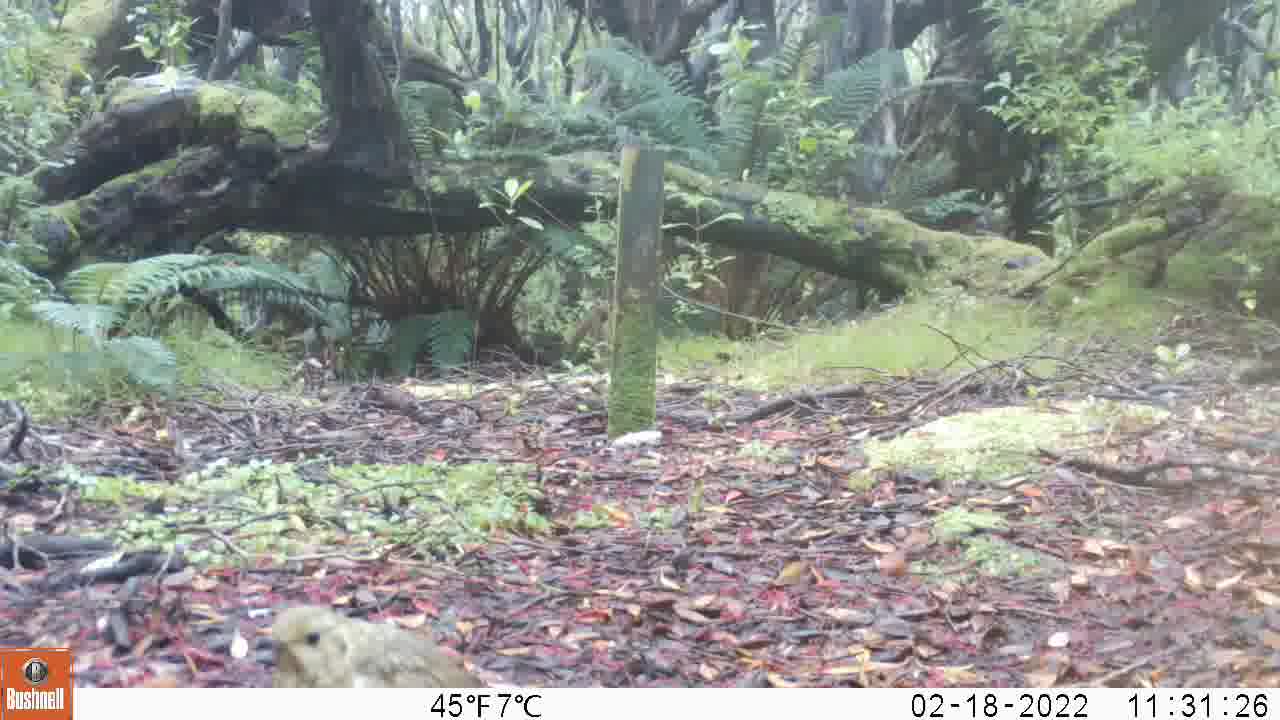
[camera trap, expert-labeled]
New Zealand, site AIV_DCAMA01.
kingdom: Animalia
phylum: Chordata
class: Aves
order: Passeriformes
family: Turdidae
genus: Turdus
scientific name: Turdus philomelos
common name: song thrush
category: thrush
Thrush (song thrush) (Turdus philomelos).